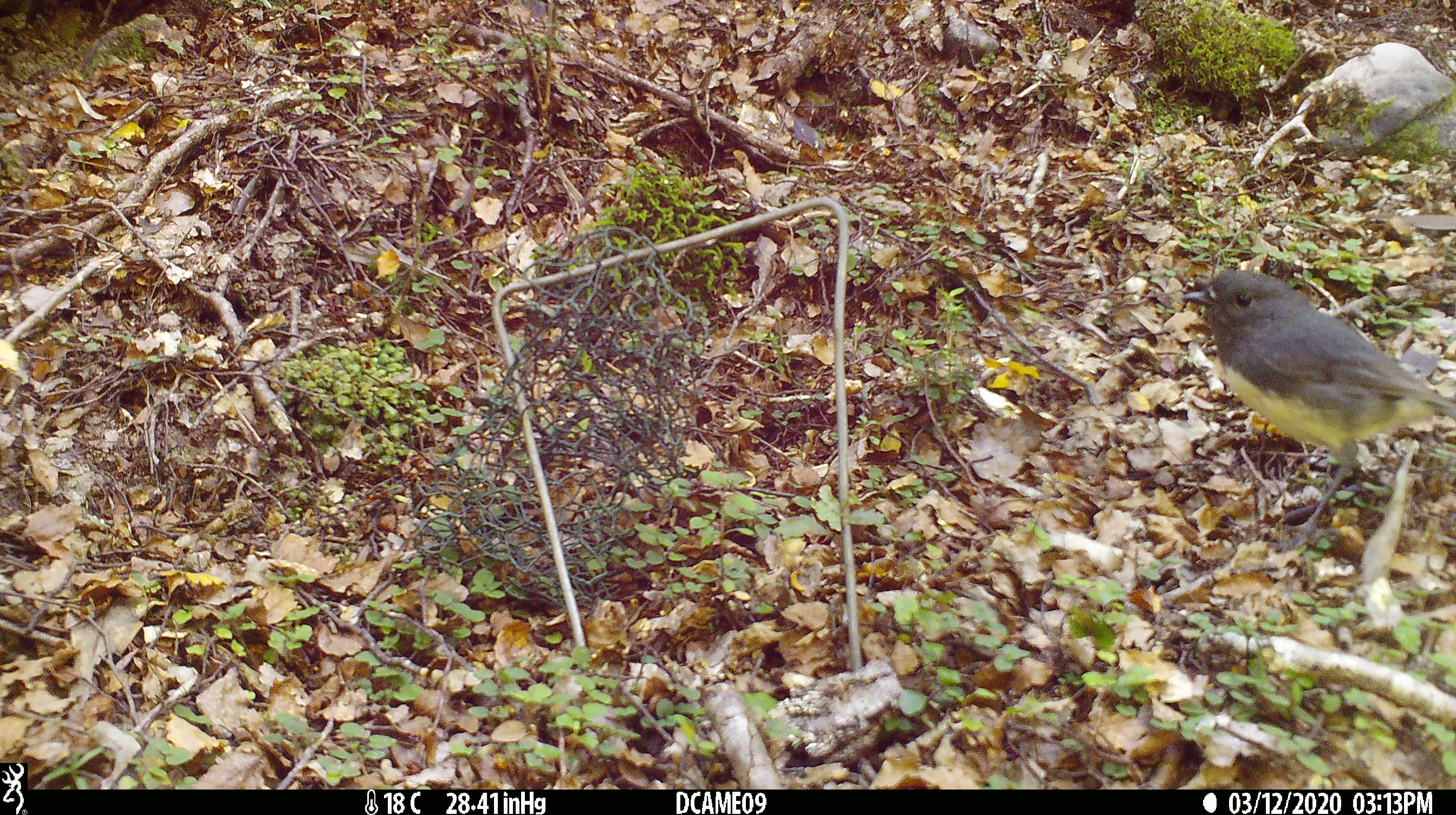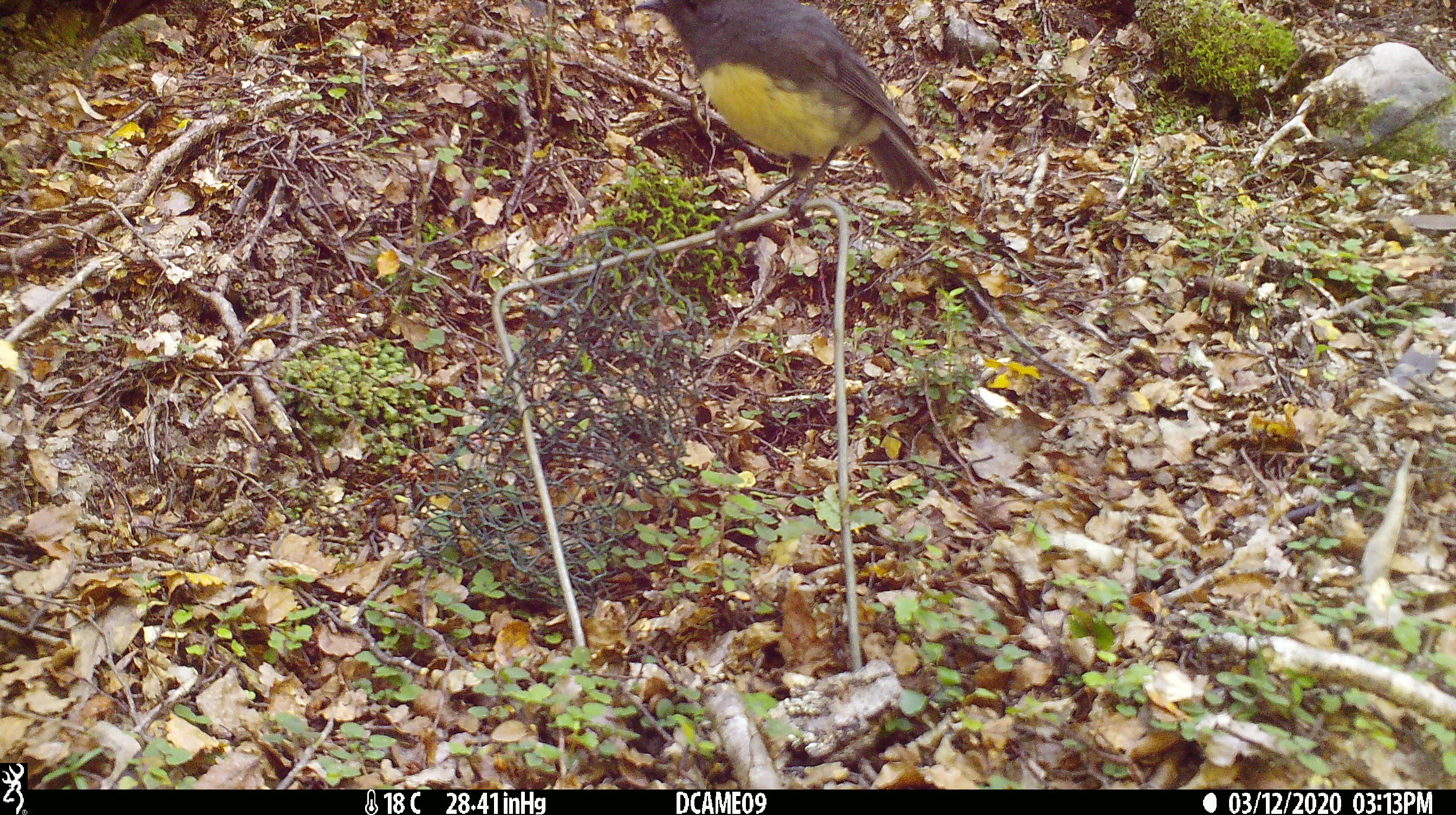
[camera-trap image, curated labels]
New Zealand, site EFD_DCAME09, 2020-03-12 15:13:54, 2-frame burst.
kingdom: Animalia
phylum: Chordata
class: Aves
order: Passeriformes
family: Petroicidae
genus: Petroica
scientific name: Petroica australis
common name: new zealand robin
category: robin